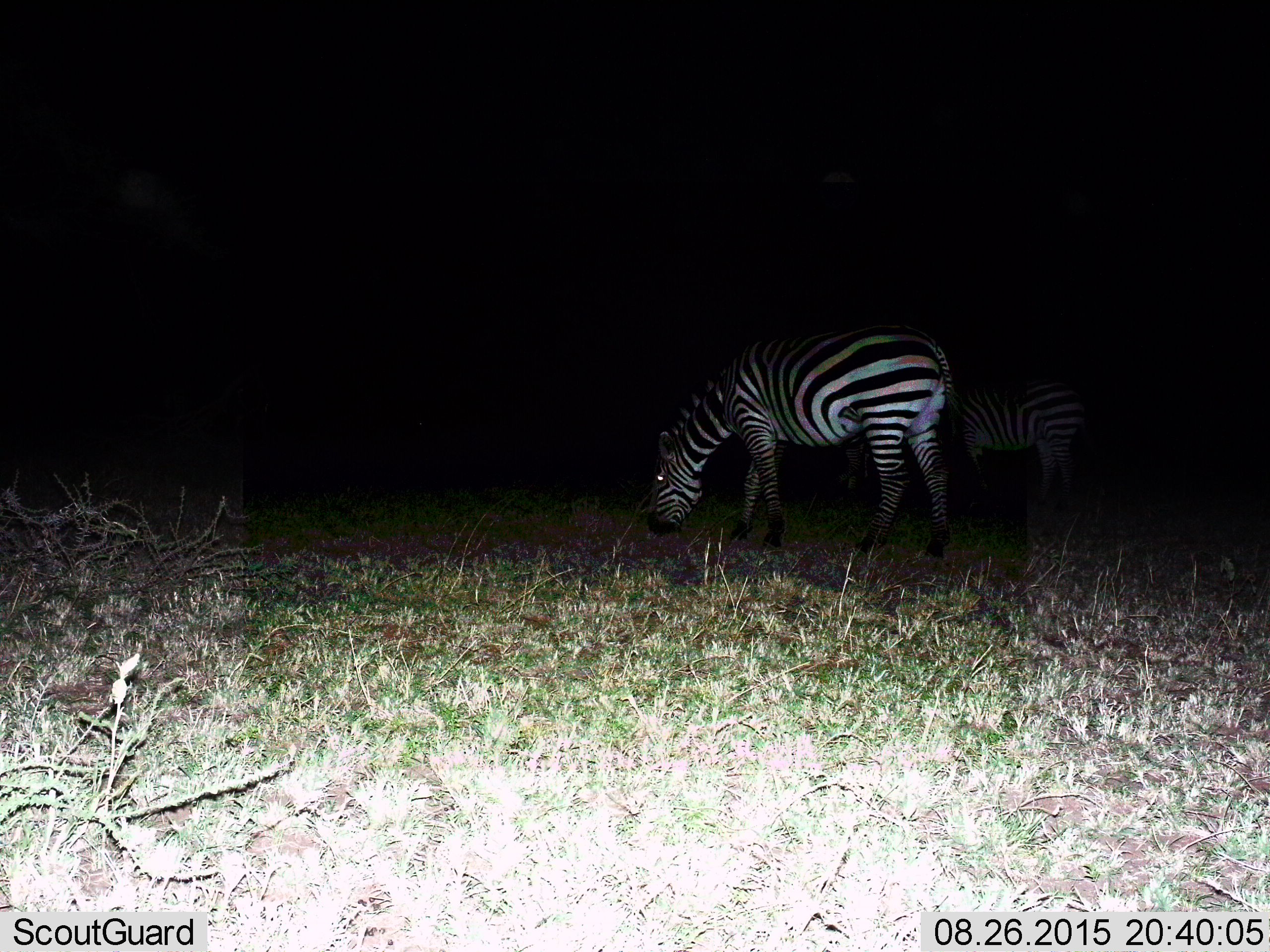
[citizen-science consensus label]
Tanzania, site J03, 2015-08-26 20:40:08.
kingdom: Animalia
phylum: Chordata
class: Mammalia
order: Perissodactyla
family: Equidae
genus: Equus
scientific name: Equus quagga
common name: plains zebra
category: zebra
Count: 2.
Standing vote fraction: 10%.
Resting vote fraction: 0%.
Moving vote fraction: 0%.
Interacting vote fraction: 0%.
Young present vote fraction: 10%.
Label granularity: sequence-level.